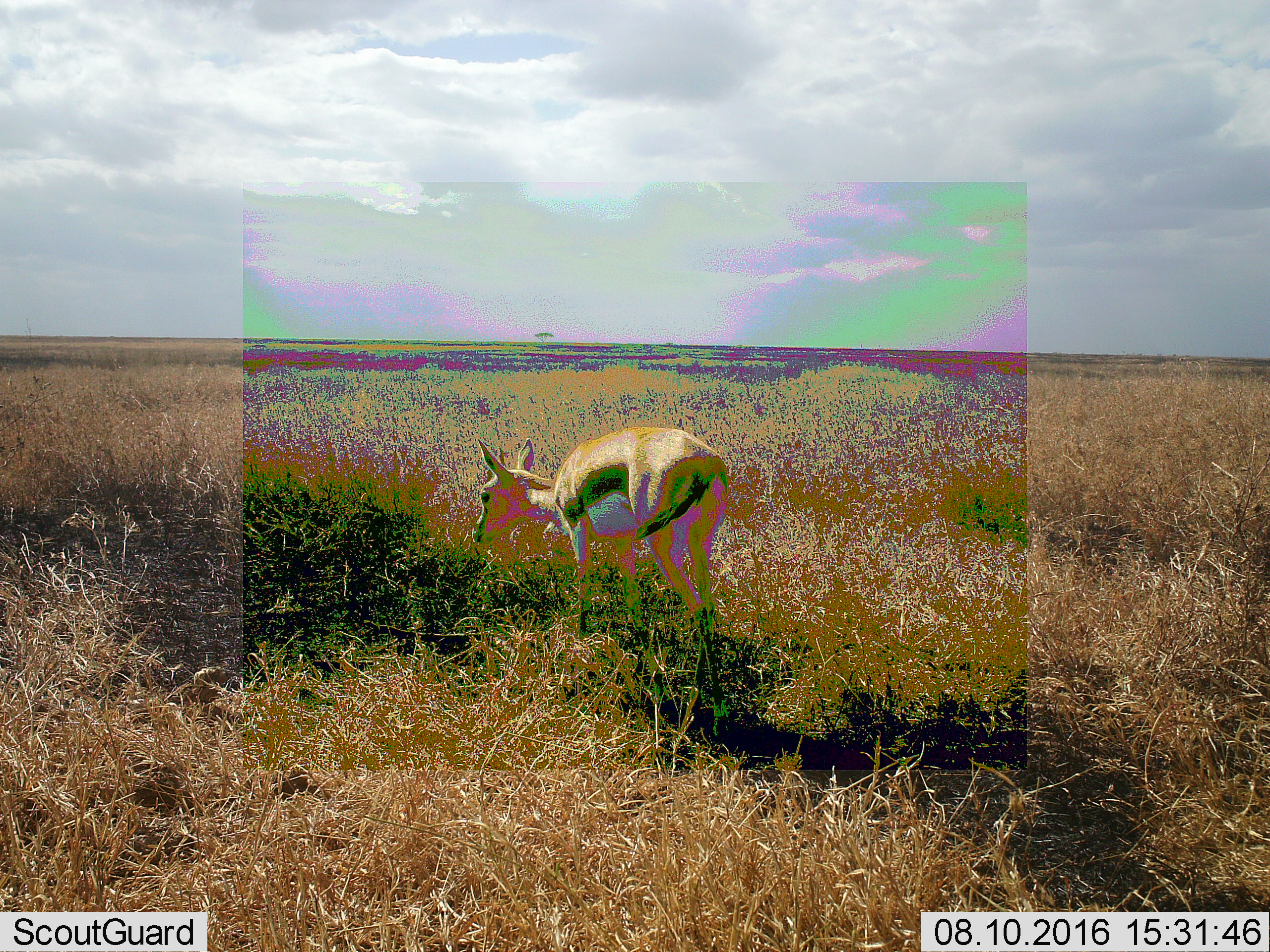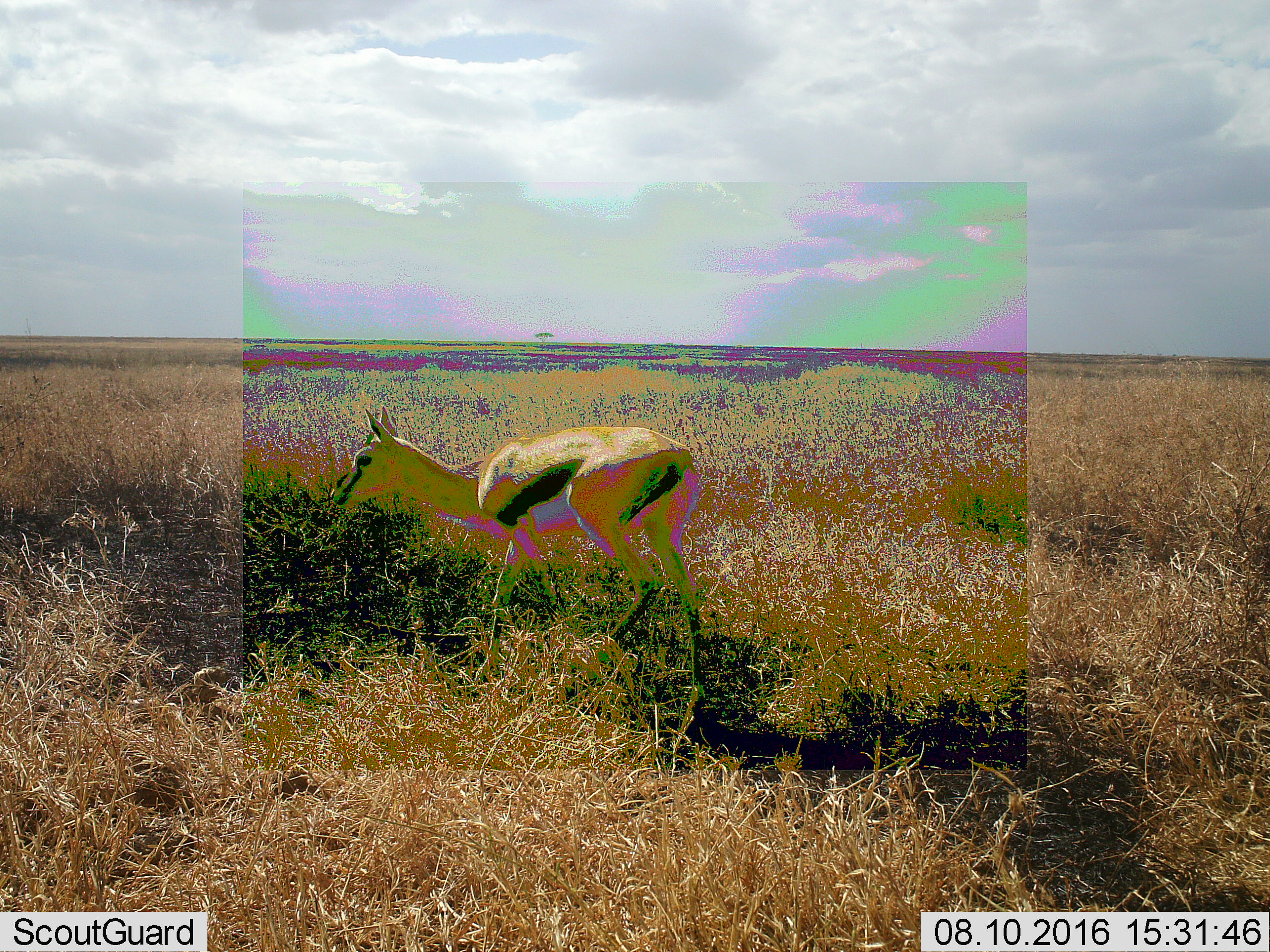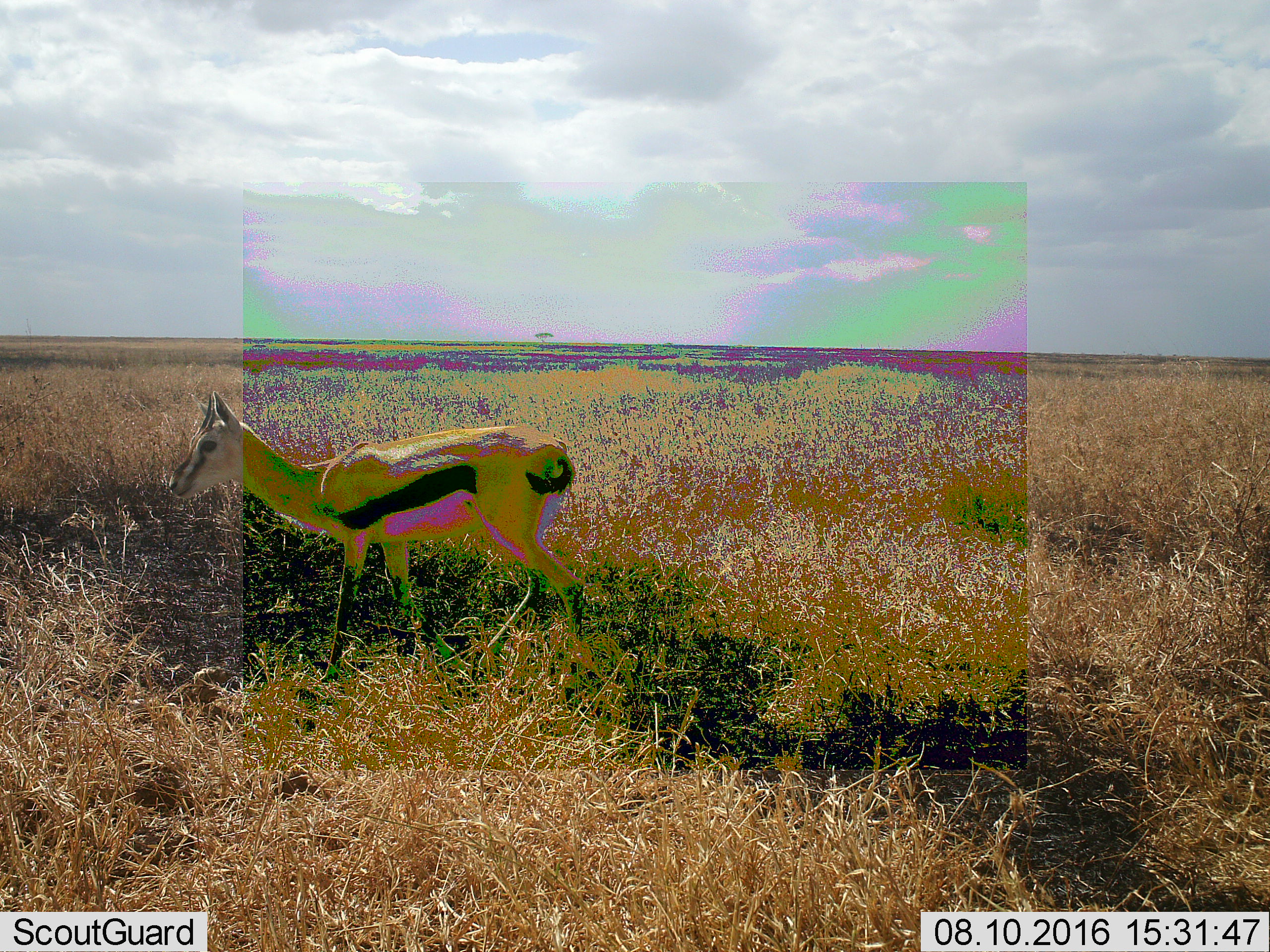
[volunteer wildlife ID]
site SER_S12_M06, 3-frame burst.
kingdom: Animalia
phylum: Chordata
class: Mammalia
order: Artiodactyla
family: Bovidae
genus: Eudorcas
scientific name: Eudorcas thomsonii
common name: thomson's gazelle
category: gazellethomsons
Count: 1.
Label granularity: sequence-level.